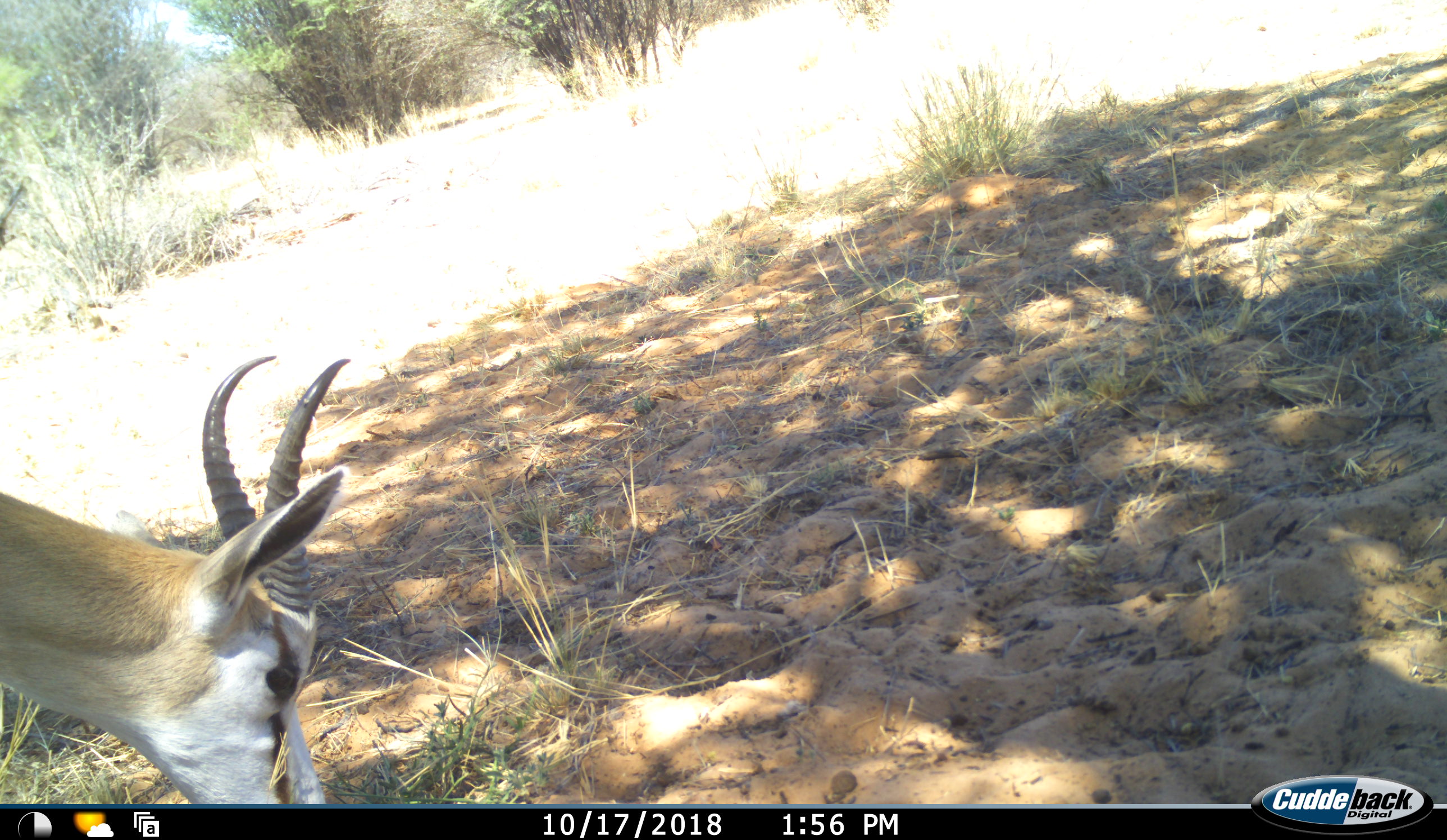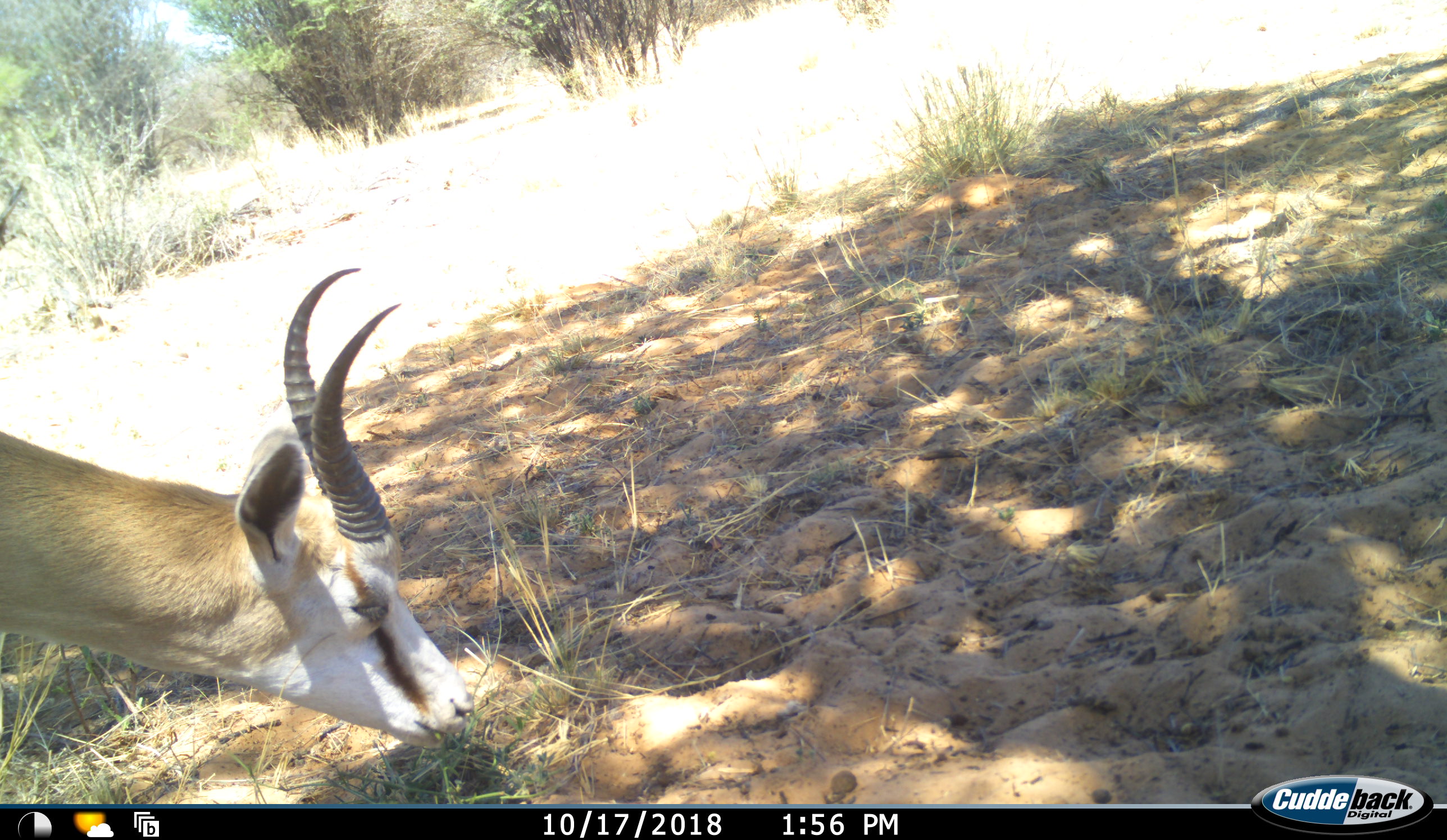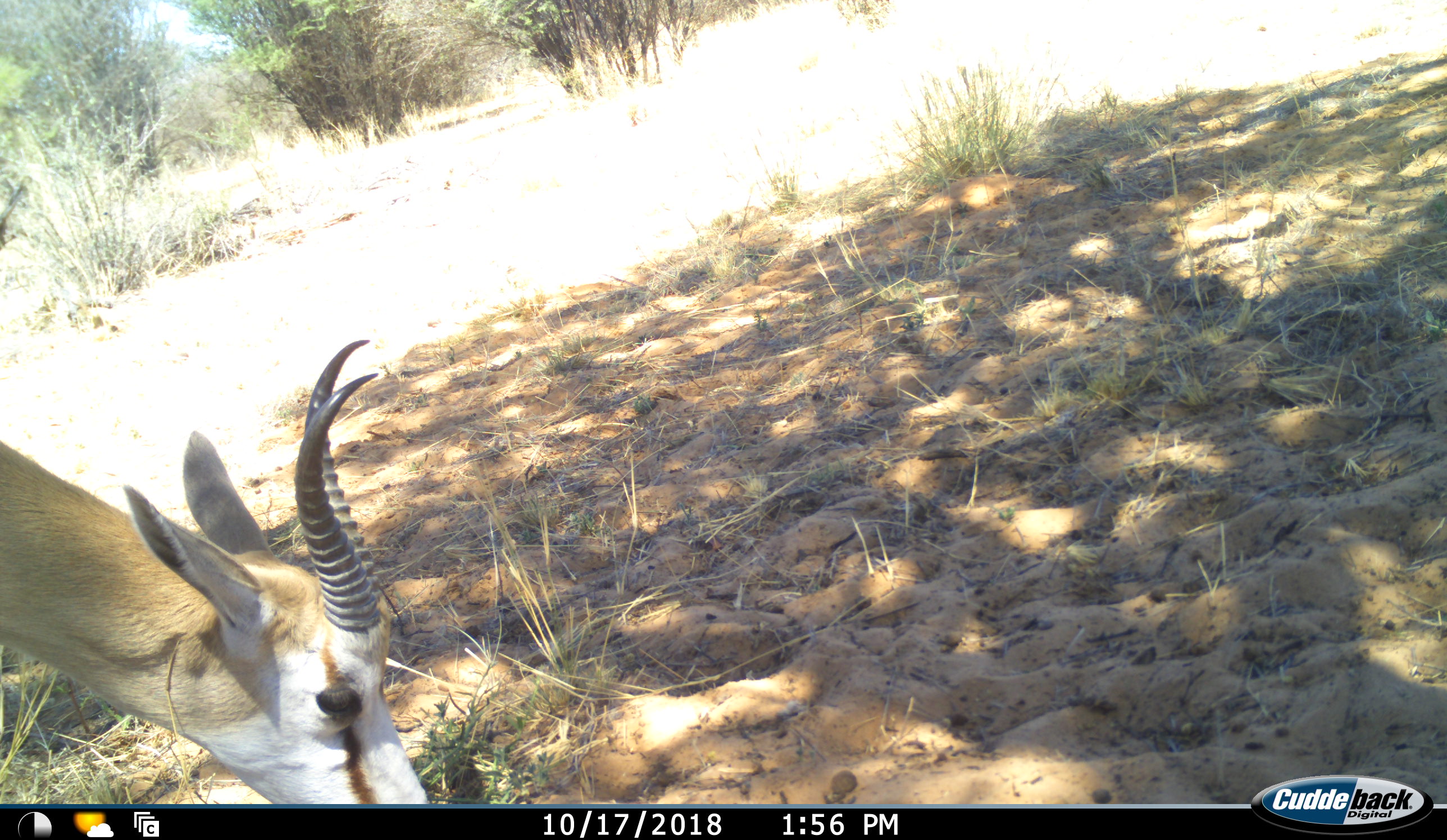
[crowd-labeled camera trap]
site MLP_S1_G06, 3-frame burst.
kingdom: Animalia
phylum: Chordata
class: Mammalia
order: Artiodactyla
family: Bovidae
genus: Antidorcas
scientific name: Antidorcas marsupialis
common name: springbok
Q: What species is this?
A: Springbok (Antidorcas marsupialis).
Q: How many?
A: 1.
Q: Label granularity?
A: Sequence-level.